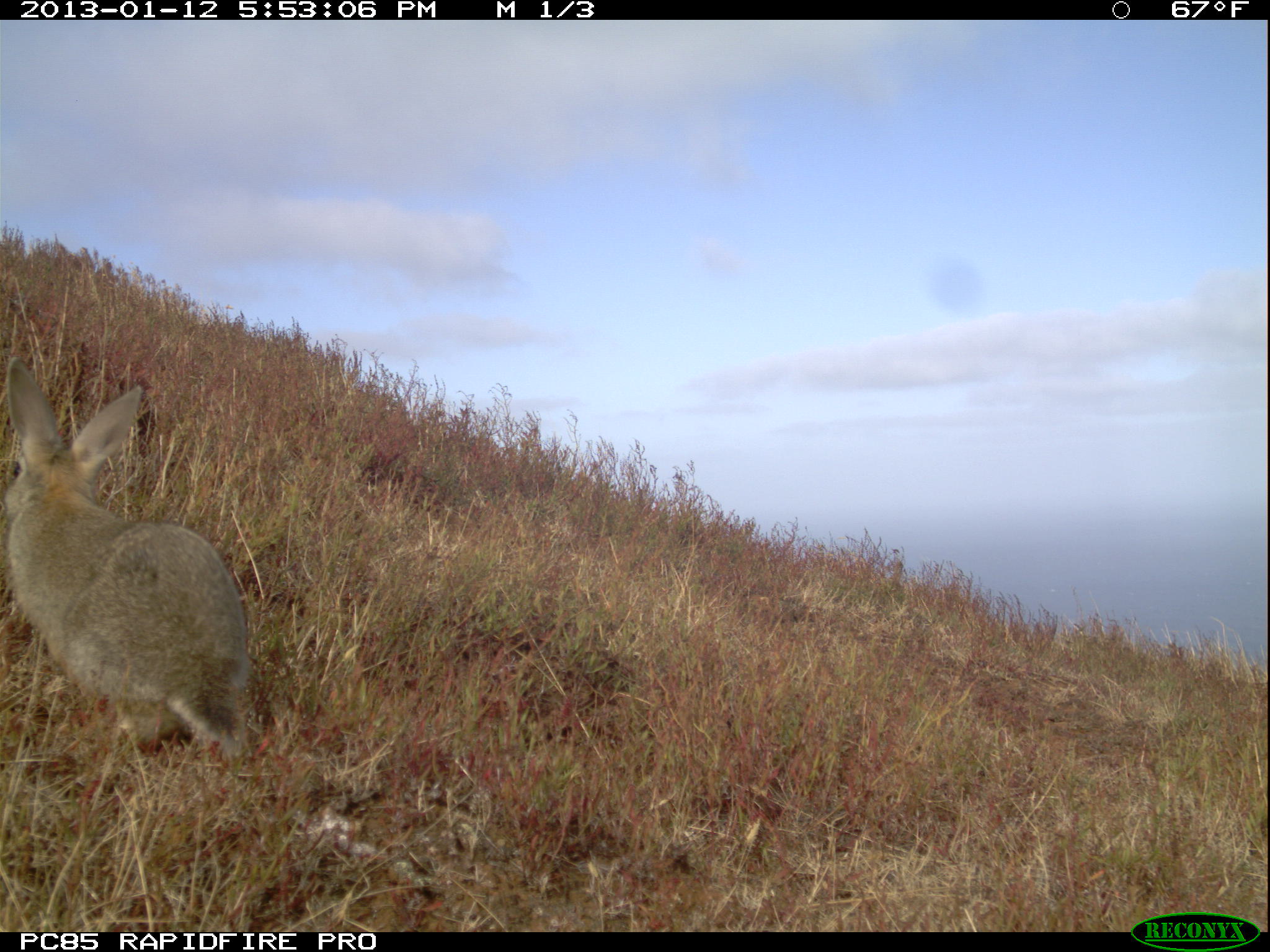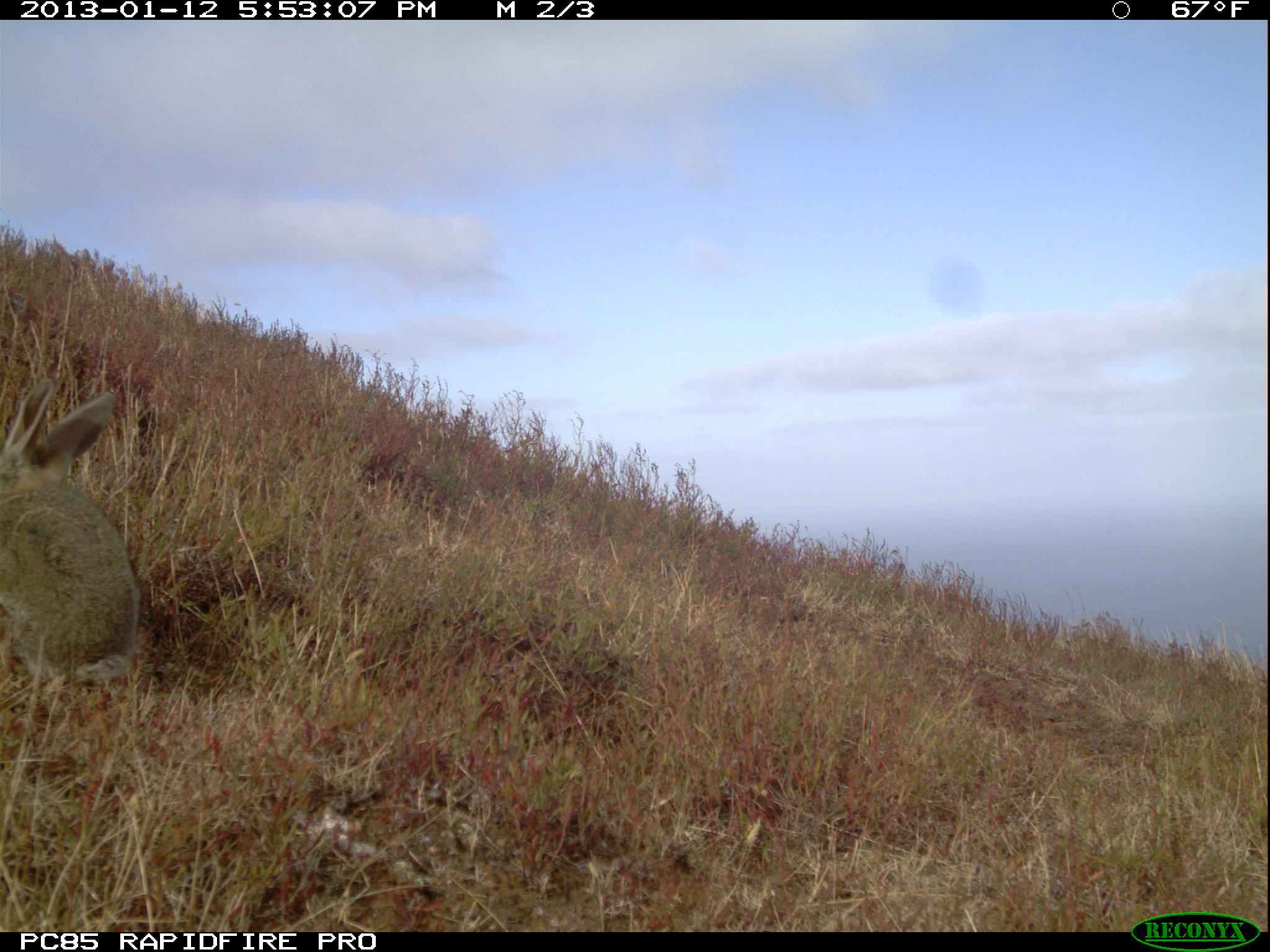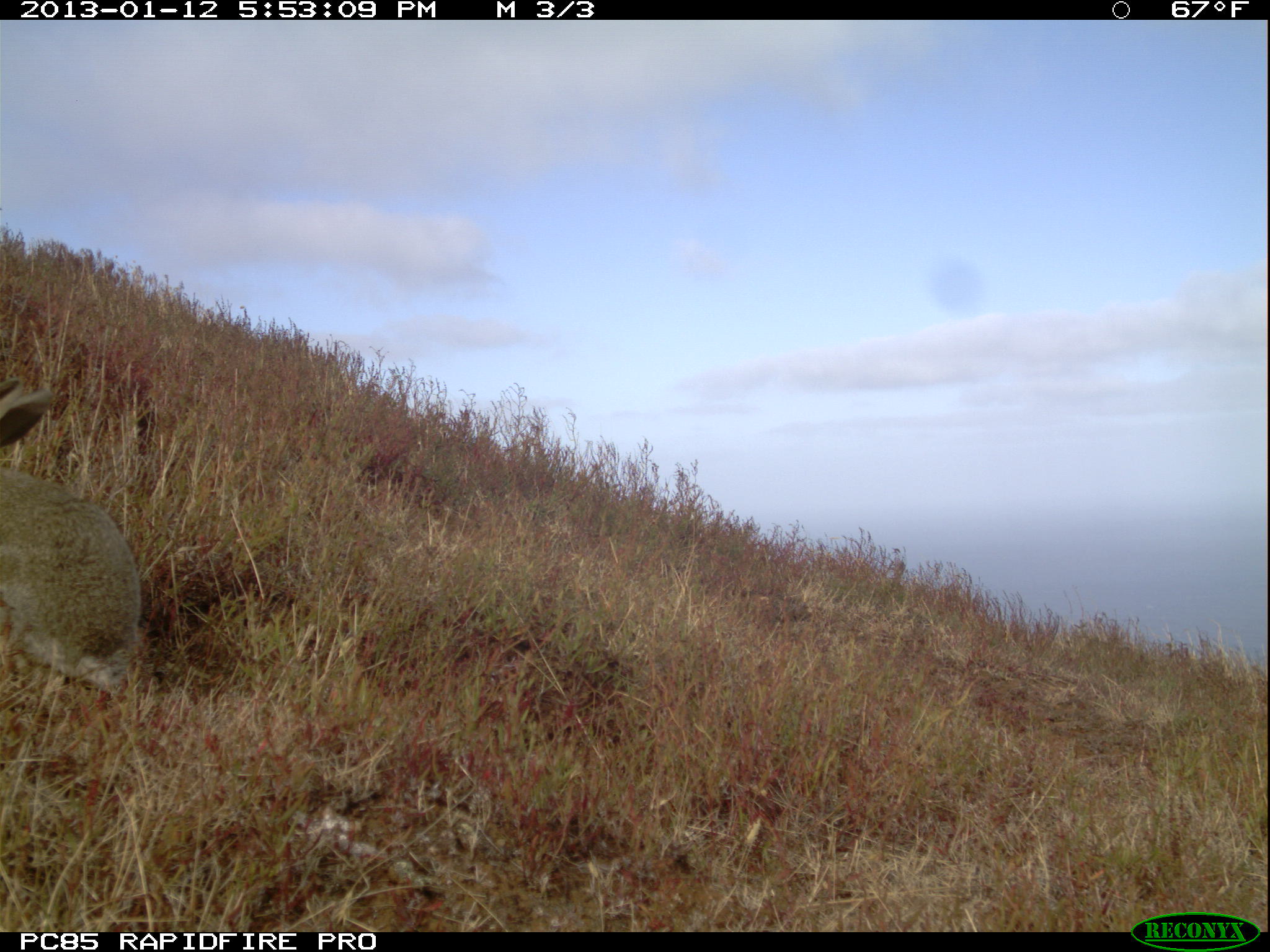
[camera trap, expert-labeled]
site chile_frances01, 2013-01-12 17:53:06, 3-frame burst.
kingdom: Animalia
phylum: Chordata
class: Mammalia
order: Lagomorpha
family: Leporidae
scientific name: Leporidae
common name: rabbits and hares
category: rabbit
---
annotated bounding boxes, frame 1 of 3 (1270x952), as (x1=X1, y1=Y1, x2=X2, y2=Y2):
rabbit: (x1=0, y1=353, x2=248, y2=777)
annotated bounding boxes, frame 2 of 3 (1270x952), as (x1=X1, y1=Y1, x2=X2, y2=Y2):
rabbit: (x1=0, y1=379, x2=140, y2=700)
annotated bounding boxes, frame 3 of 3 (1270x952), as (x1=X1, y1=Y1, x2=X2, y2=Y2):
rabbit: (x1=1, y1=373, x2=144, y2=710)